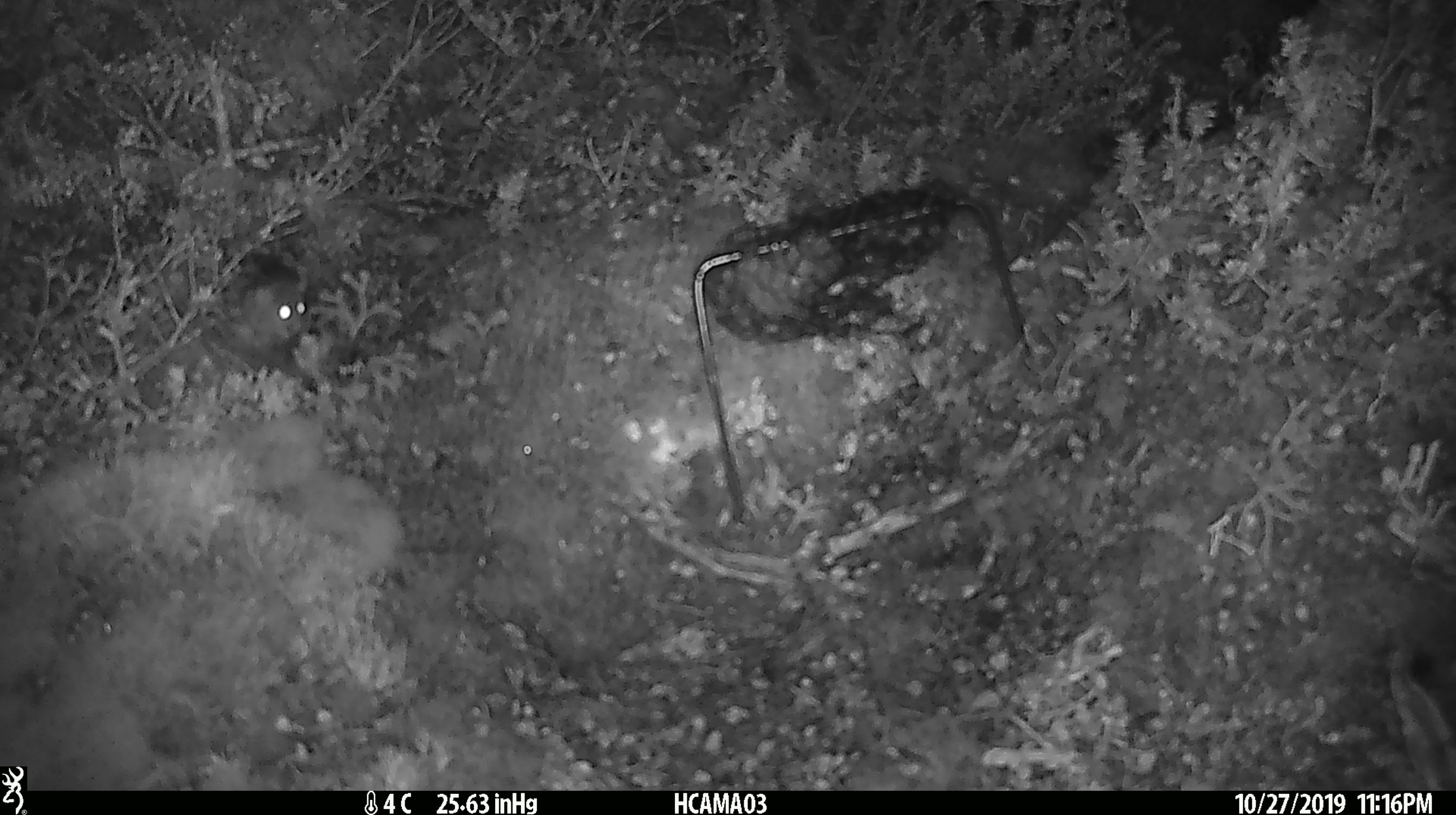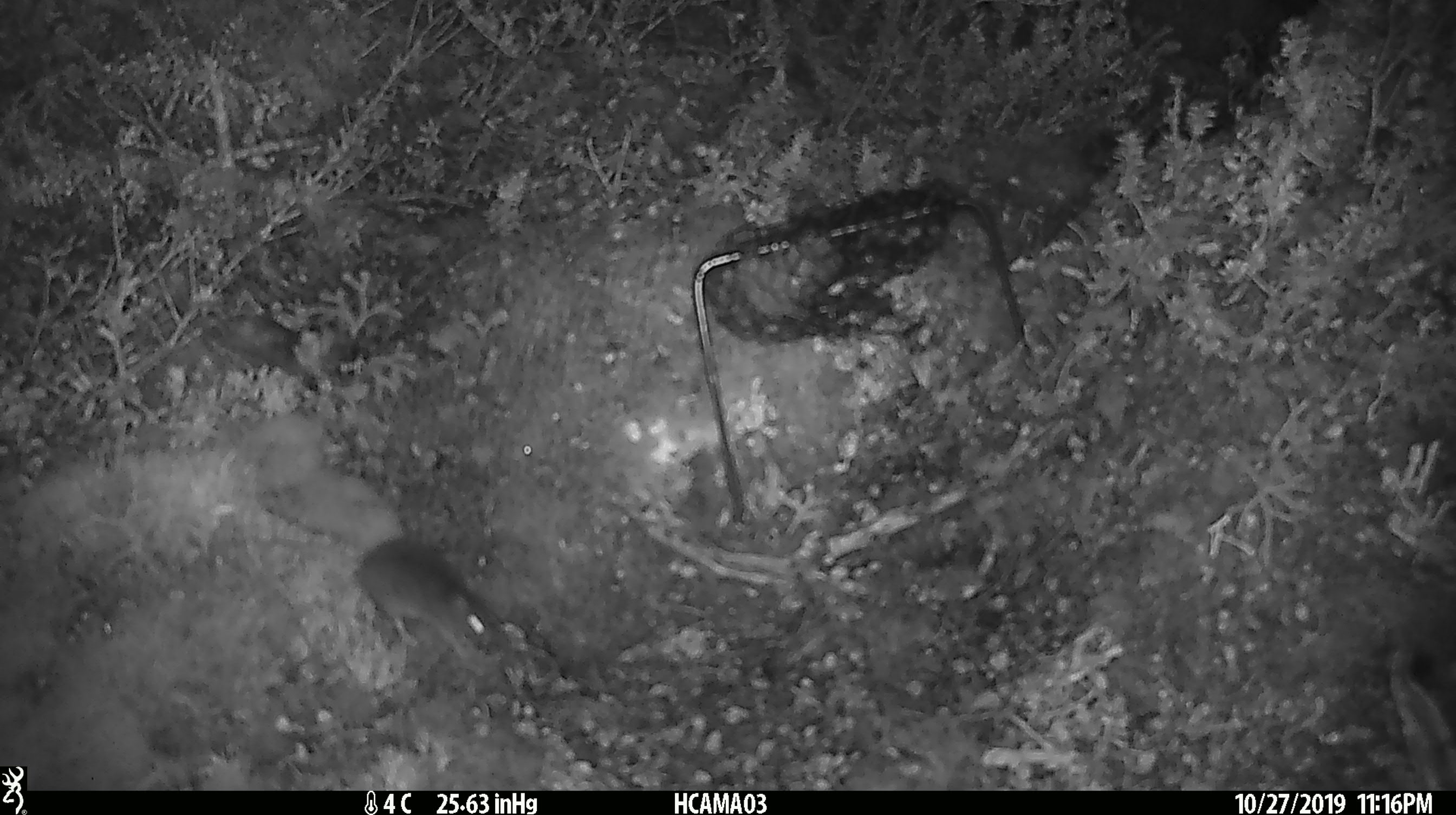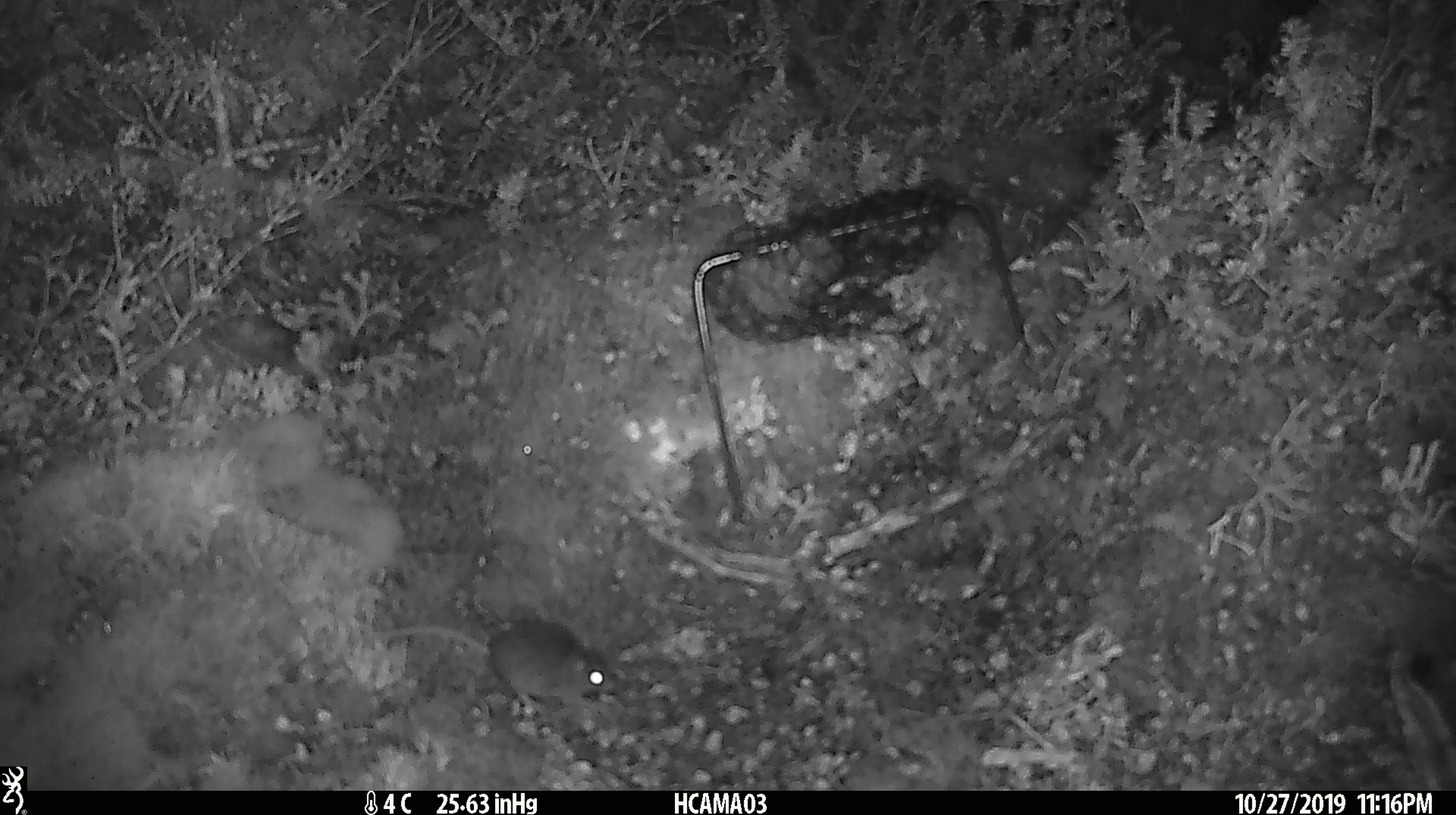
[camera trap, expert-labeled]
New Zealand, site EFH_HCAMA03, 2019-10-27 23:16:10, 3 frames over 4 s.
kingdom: Animalia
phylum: Chordata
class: Mammalia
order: Rodentia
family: Muridae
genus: Mus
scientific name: Mus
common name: mouse